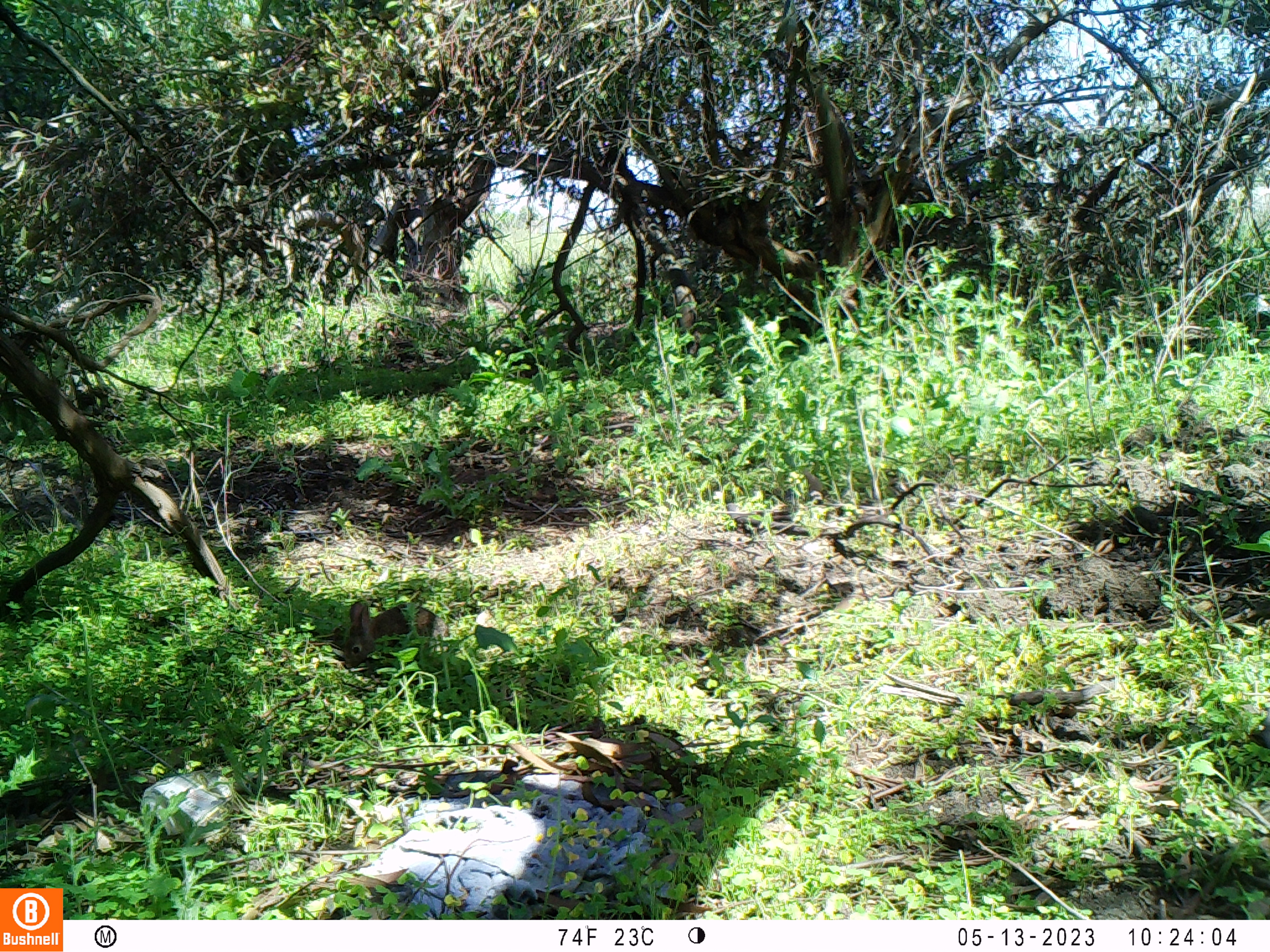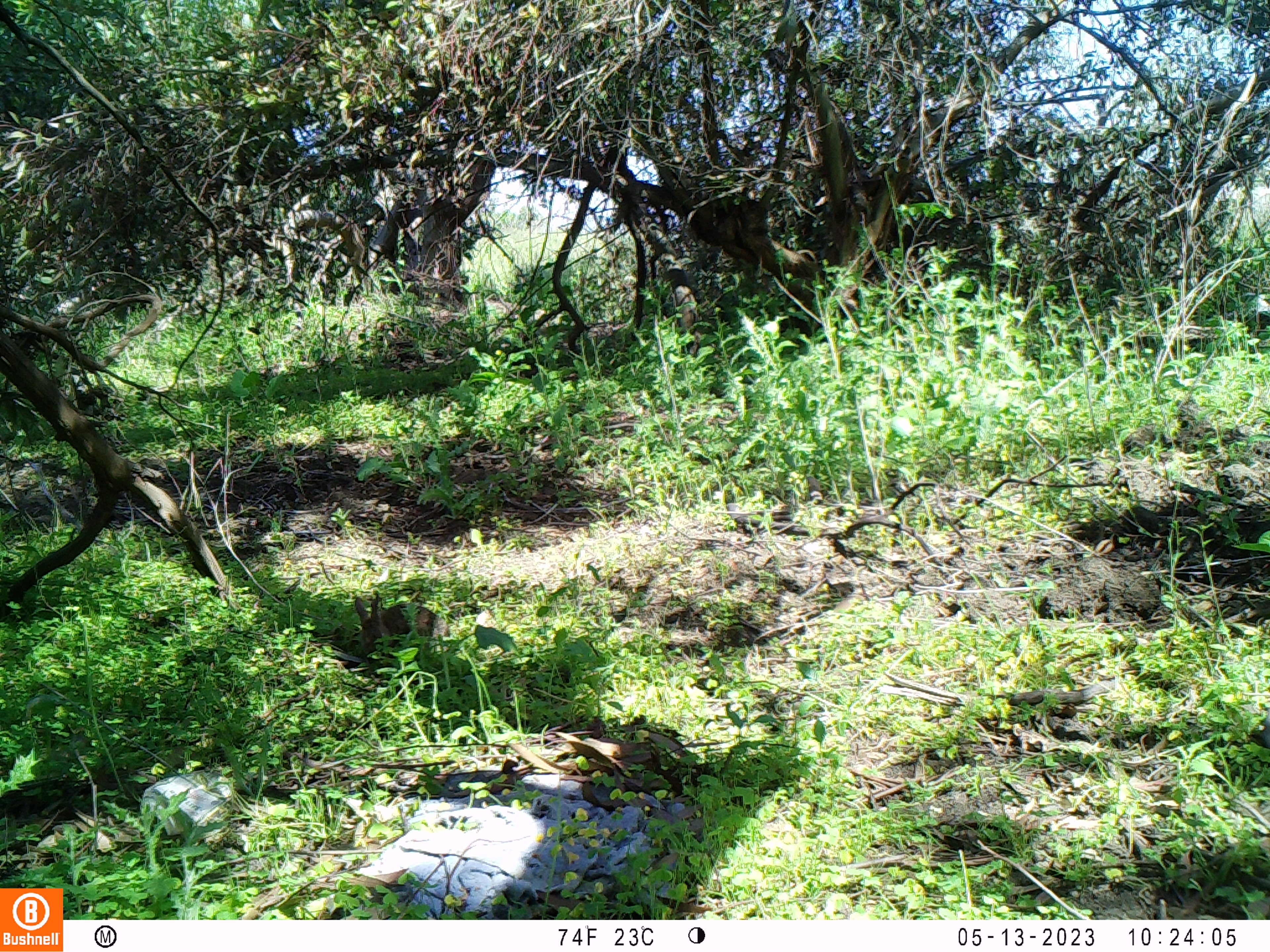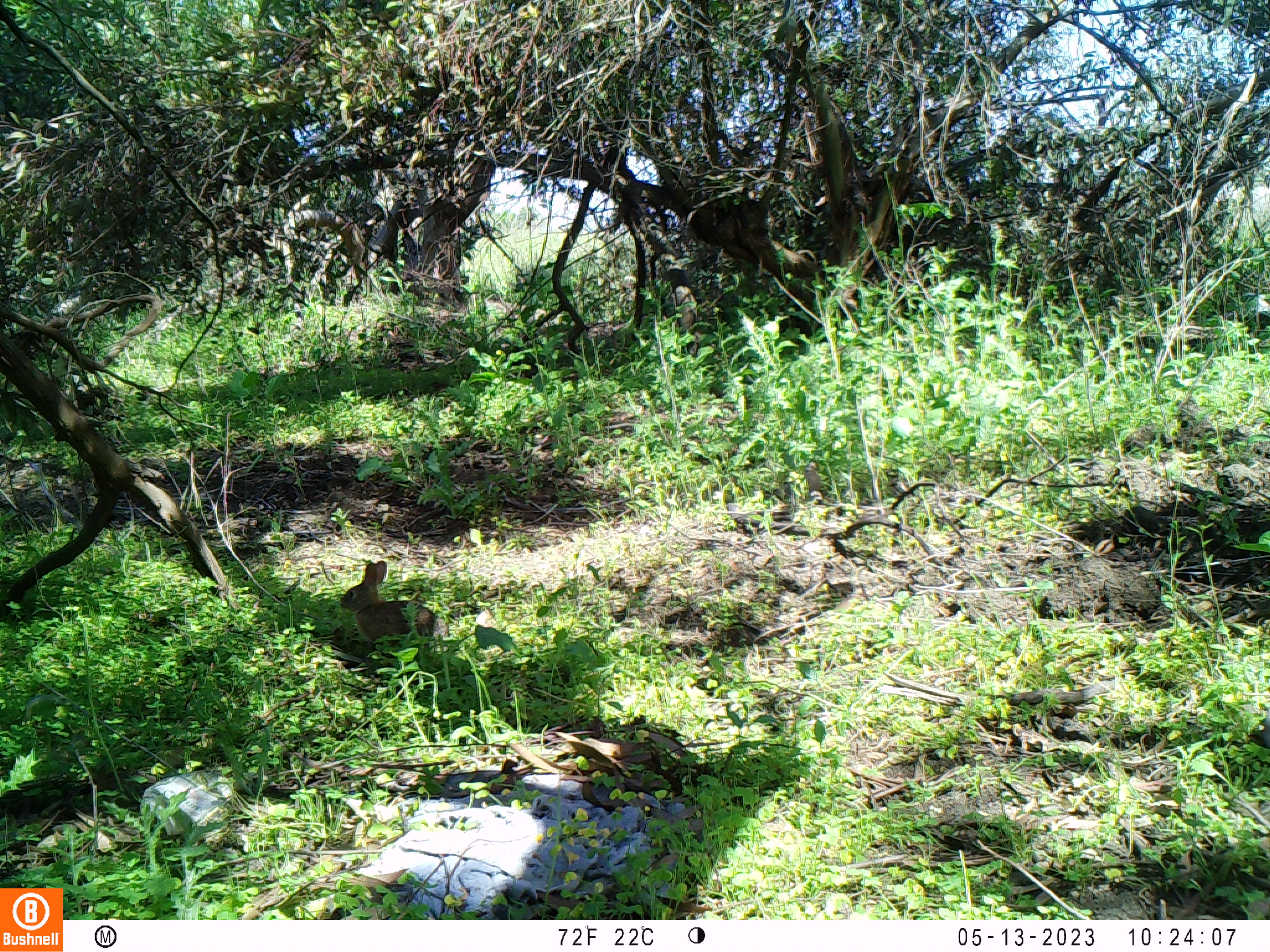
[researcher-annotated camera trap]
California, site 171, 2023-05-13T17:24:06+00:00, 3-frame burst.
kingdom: Animalia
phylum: Chordata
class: Mammalia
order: Lagomorpha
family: Leporidae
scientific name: Leporidae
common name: rabbit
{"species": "rabbit (Leporidae)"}